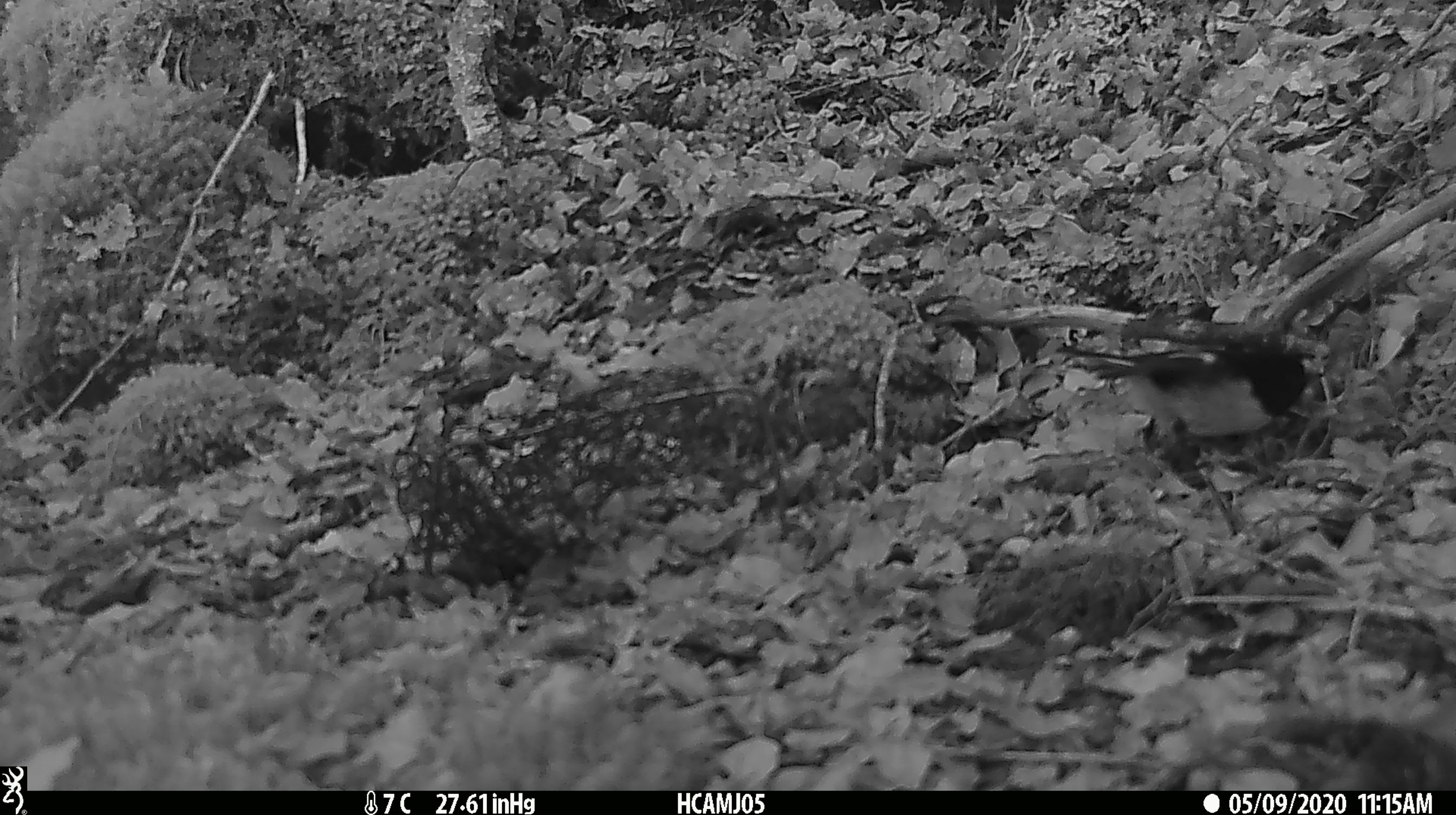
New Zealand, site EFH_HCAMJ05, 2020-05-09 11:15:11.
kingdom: Animalia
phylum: Chordata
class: Aves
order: Passeriformes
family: Petroicidae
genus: Petroica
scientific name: Petroica macrocephala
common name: tomtit